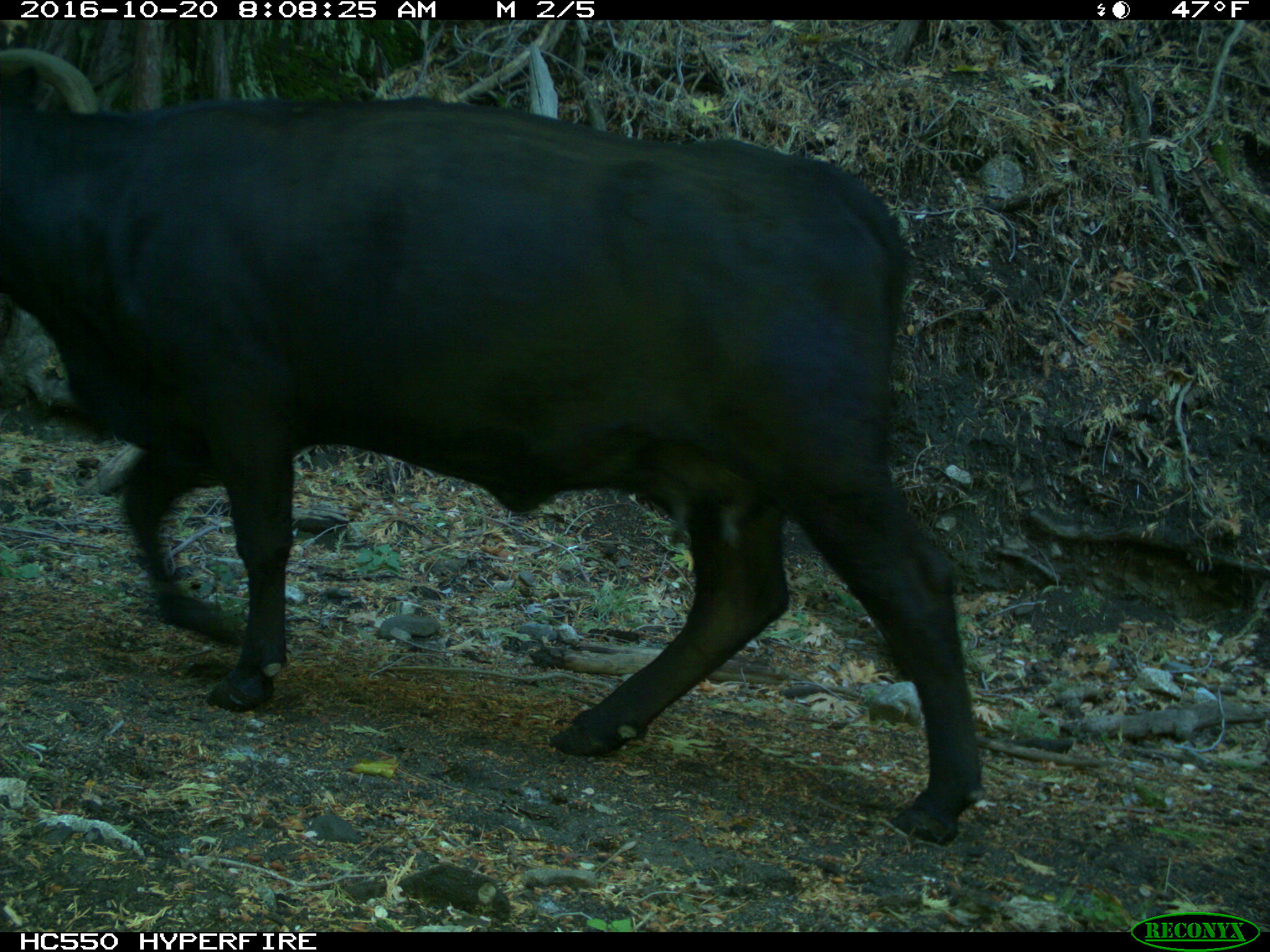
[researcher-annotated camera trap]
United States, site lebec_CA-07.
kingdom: Animalia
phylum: Chordata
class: Mammalia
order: Artiodactyla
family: Bovidae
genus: Bos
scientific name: Bos taurus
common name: domestic cow